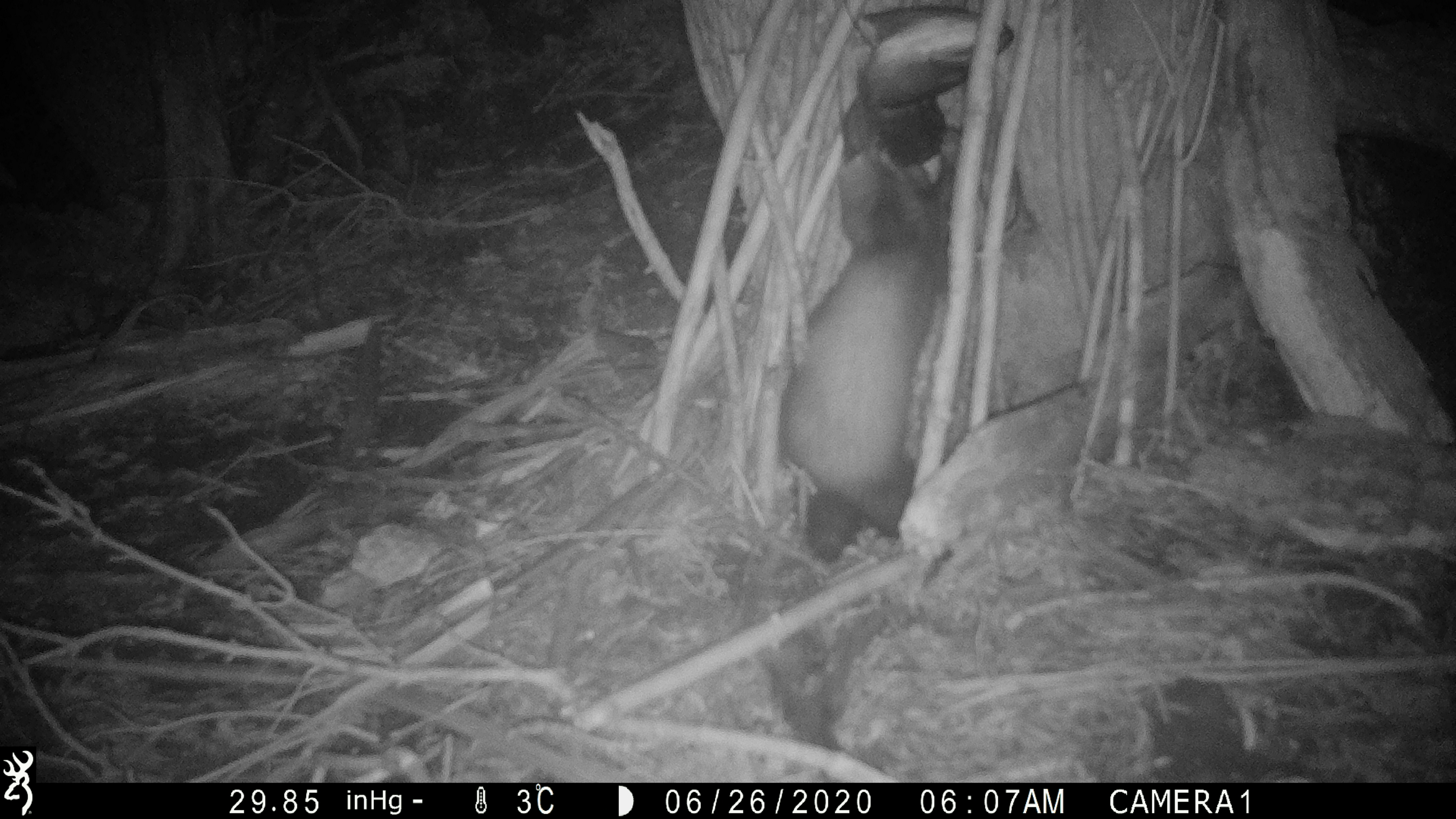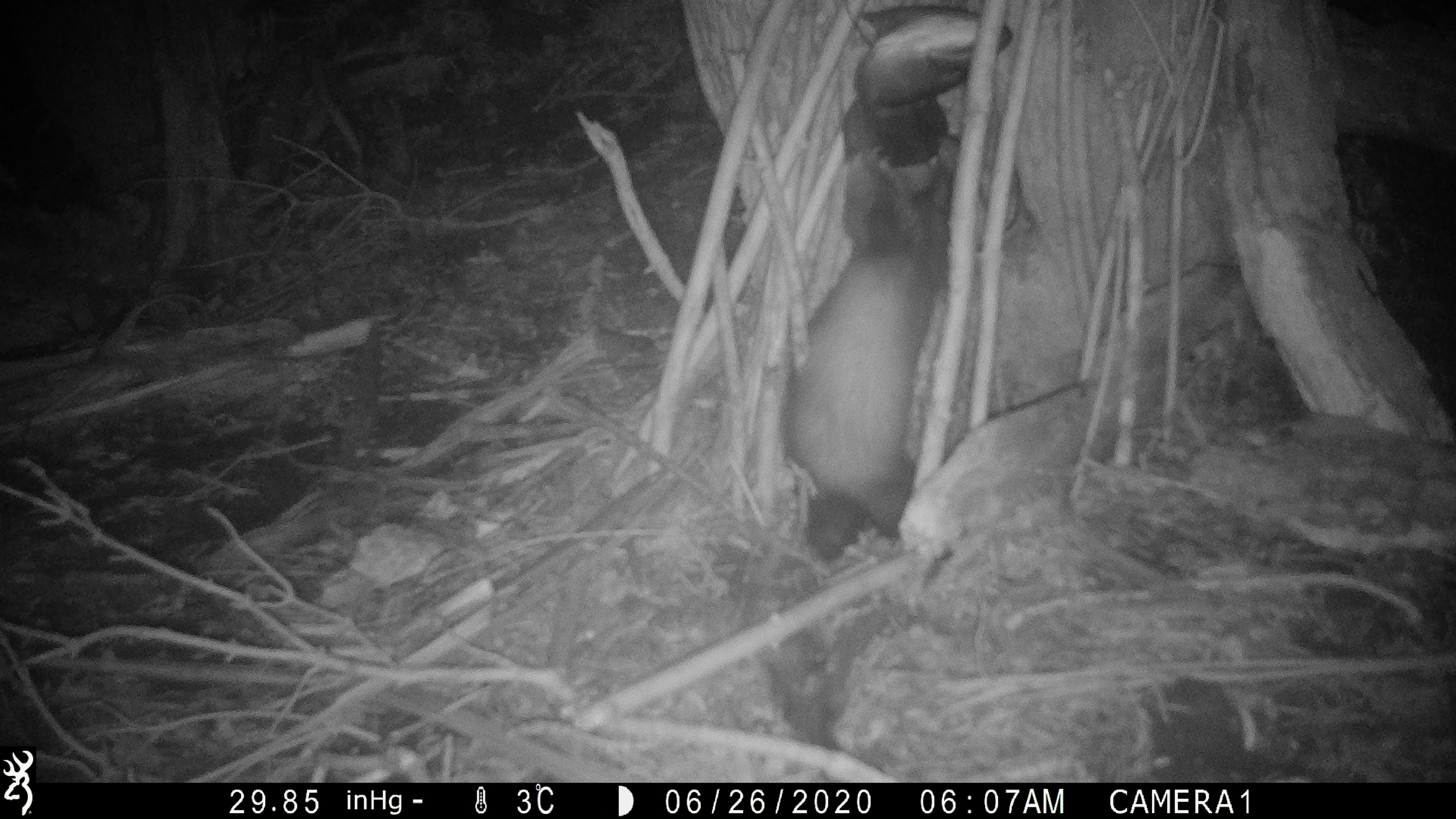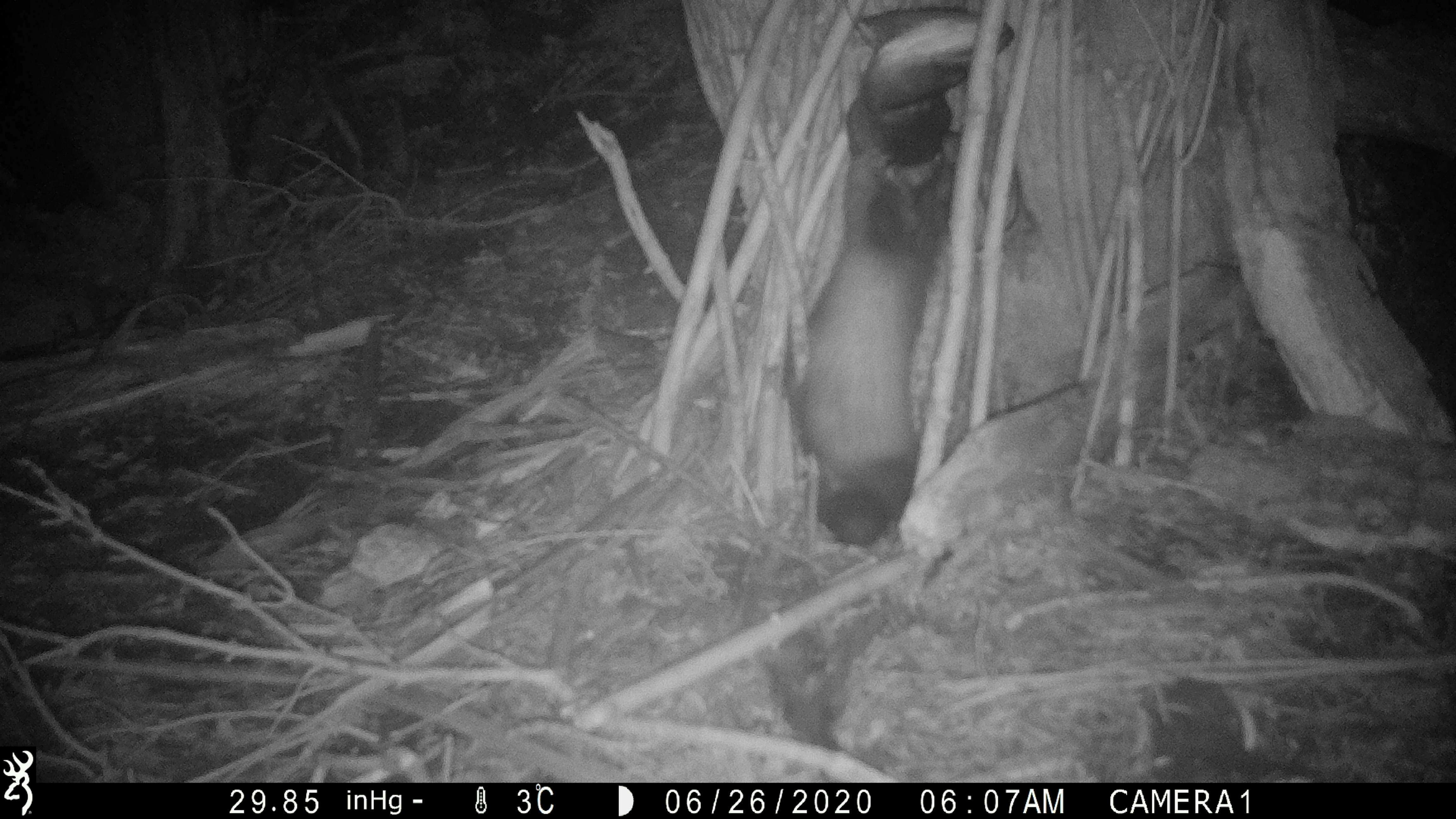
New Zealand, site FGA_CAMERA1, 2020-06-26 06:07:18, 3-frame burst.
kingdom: Animalia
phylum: Chordata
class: Mammalia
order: Carnivora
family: Mustelidae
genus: Mustela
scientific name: Mustela furo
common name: ferret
Ferret (Mustela furo).